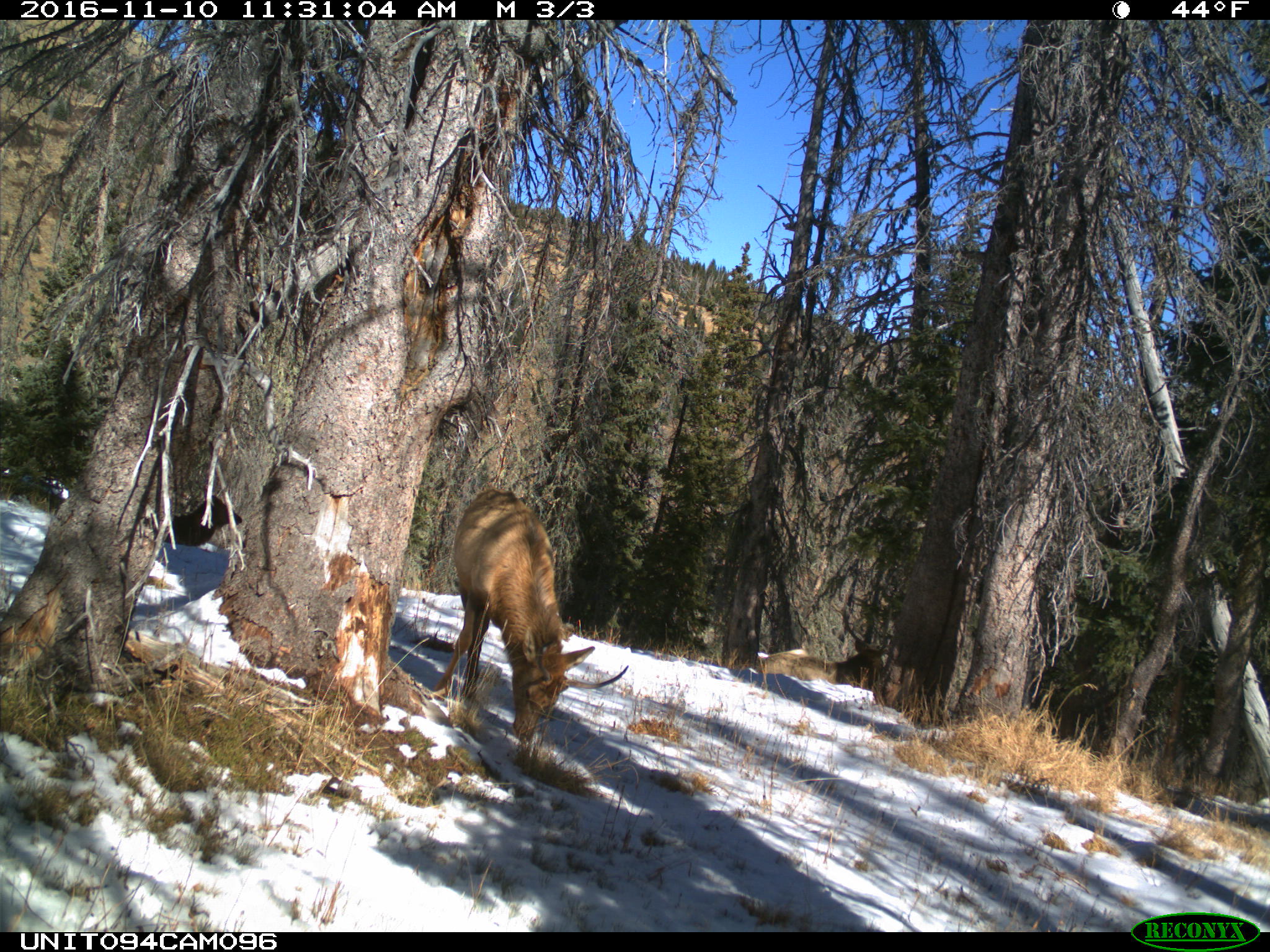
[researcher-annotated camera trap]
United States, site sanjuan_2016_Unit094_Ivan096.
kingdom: Animalia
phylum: Chordata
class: Mammalia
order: Artiodactyla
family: Cervidae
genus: Cervus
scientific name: Cervus elaphus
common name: red deer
Cervus elaphus (red deer).